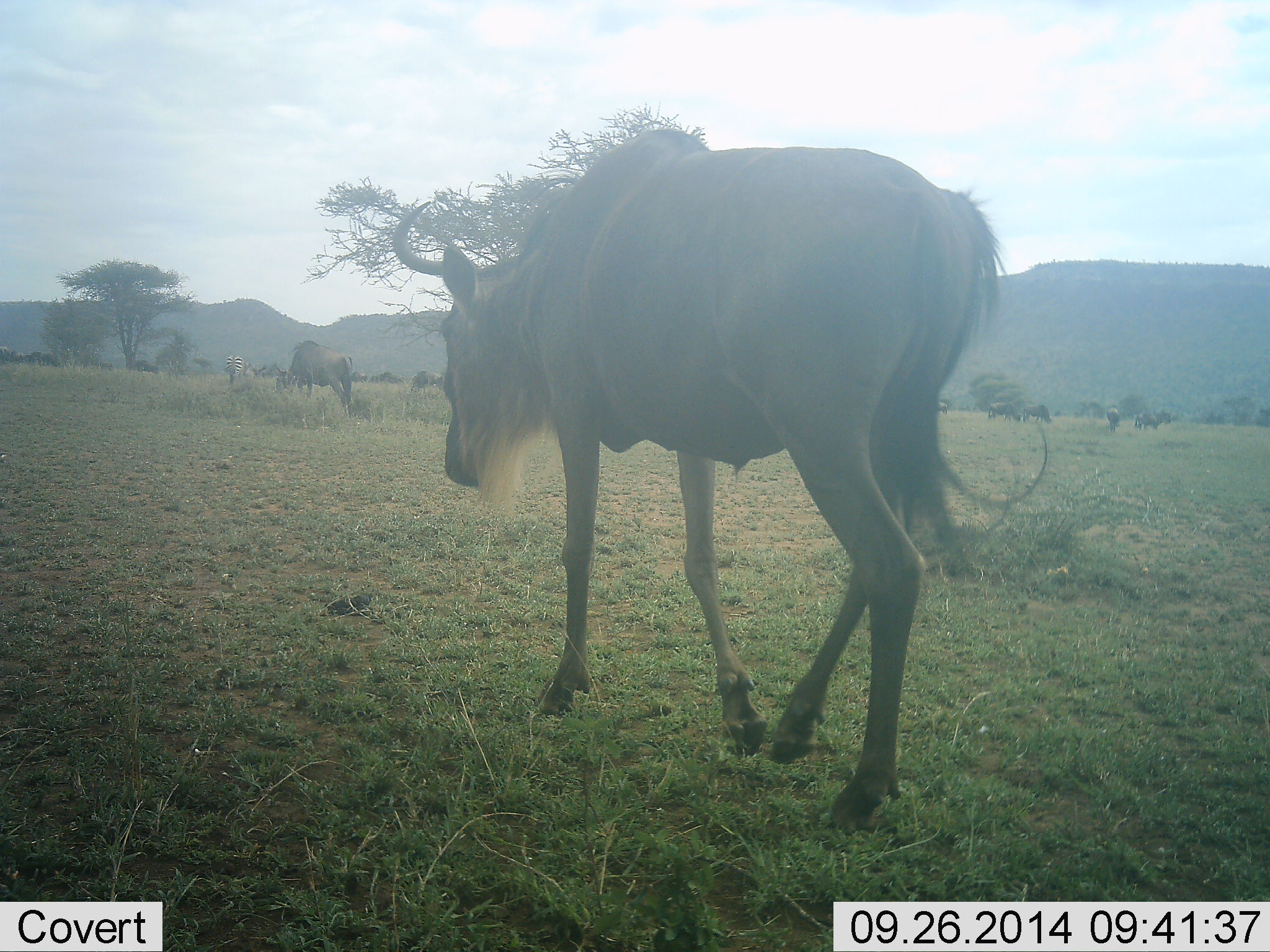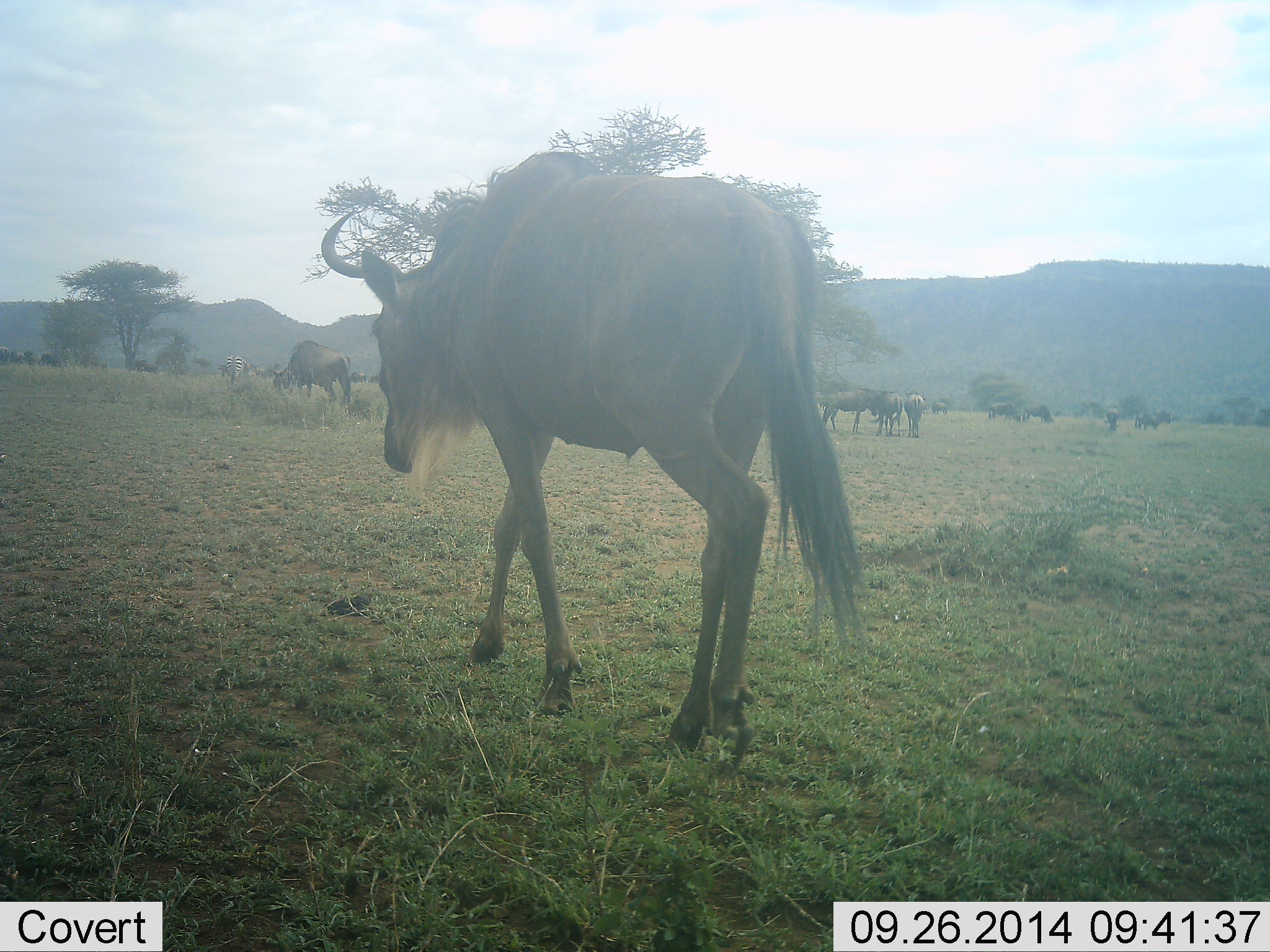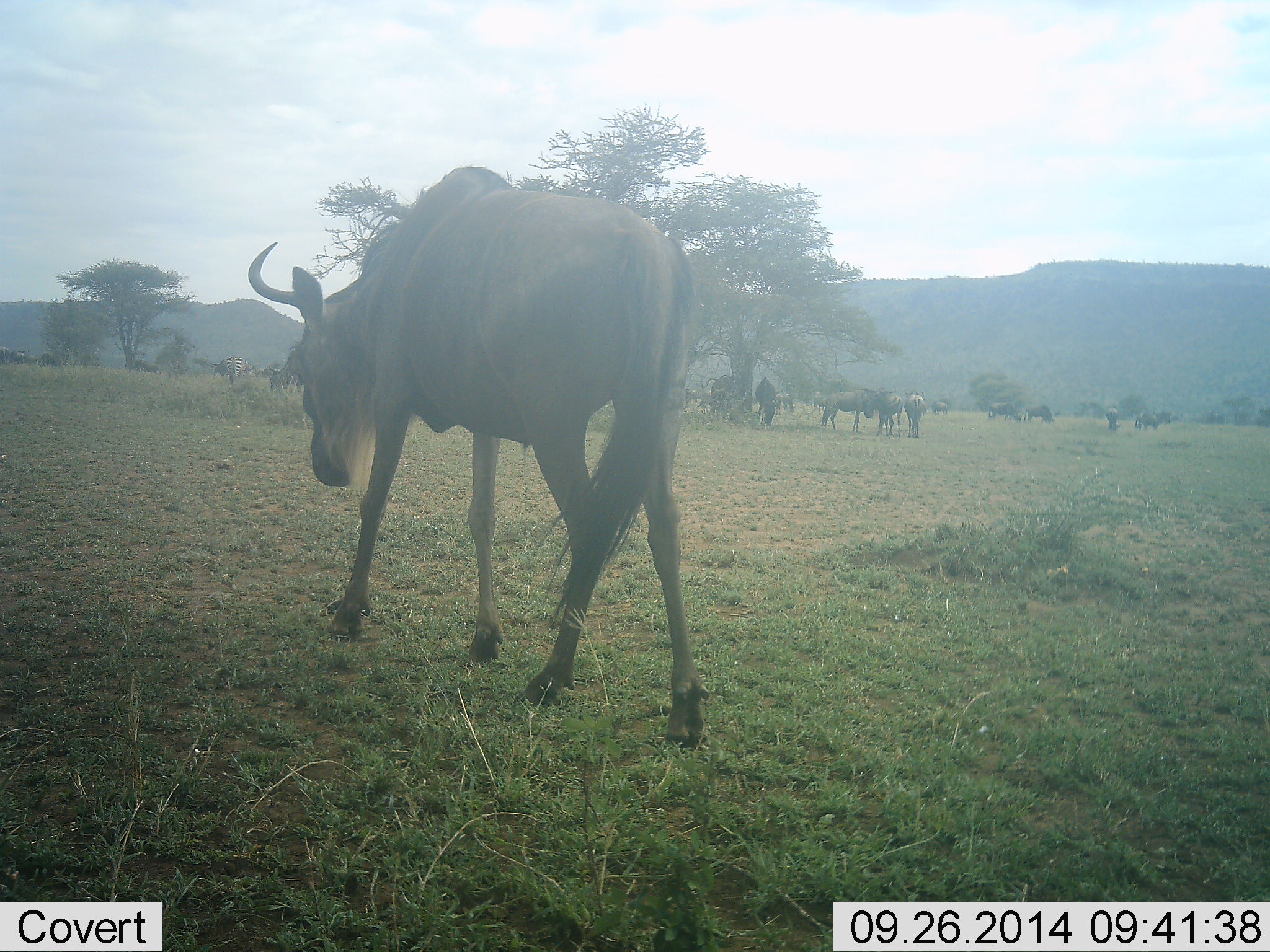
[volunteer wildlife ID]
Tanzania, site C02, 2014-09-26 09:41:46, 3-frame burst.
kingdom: Animalia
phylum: Chordata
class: Mammalia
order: Artiodactyla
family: Bovidae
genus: Connochaetes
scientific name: Connochaetes taurinus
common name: blue wildebeest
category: wildebeest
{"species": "wildebeest (blue wildebeest) (Connochaetes taurinus)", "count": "11-50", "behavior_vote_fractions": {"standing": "70%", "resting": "0%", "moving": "90%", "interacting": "0%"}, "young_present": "0%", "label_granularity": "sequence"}